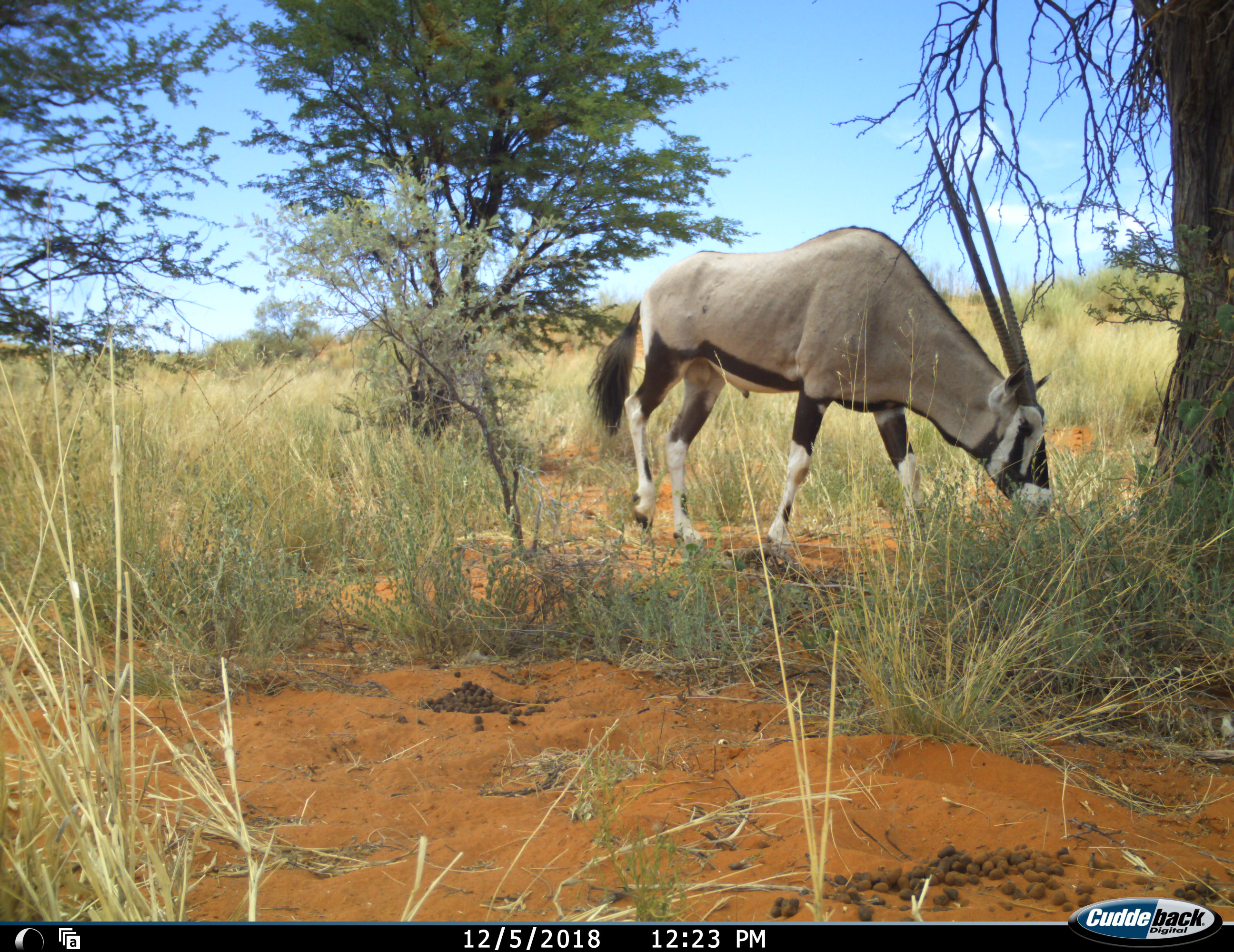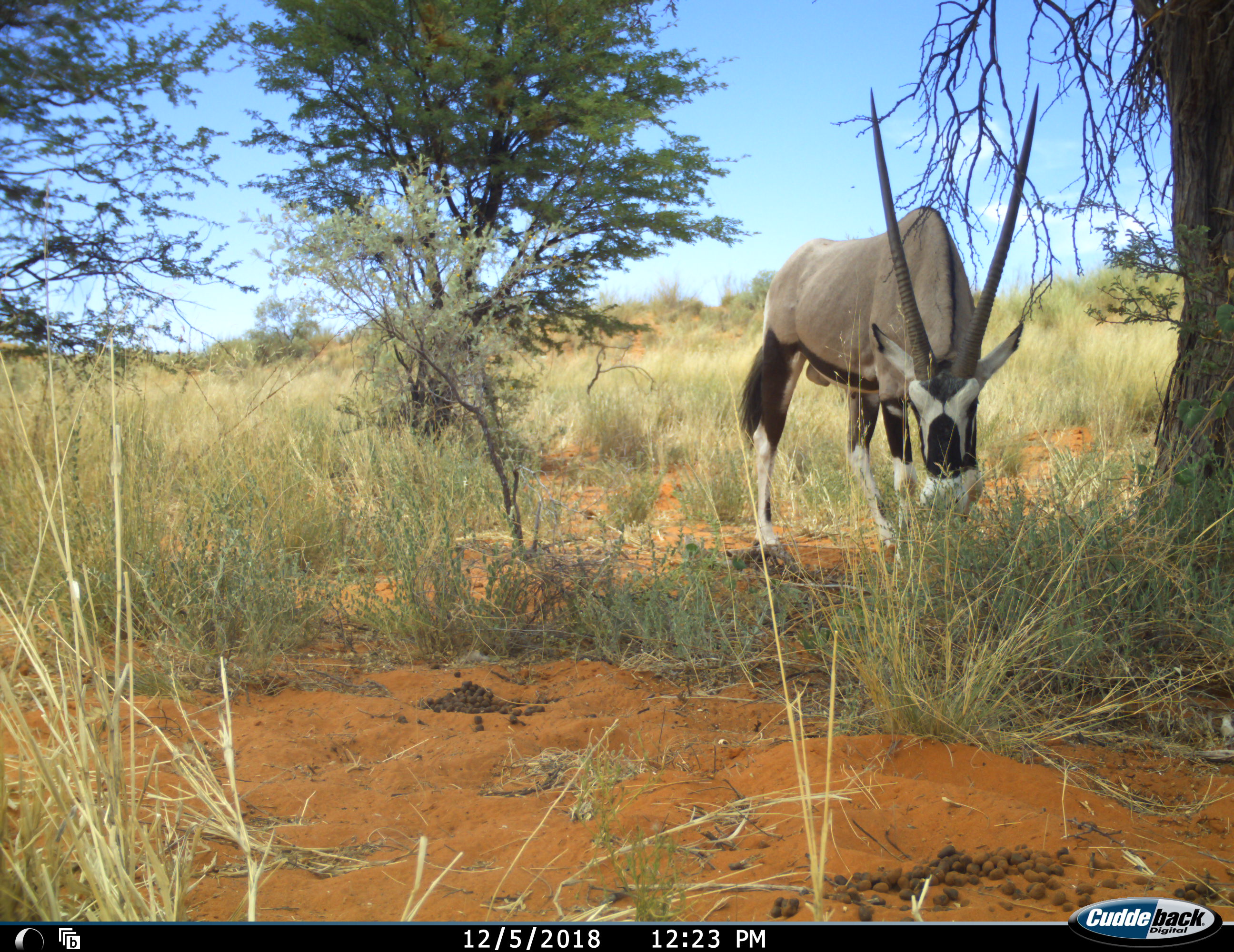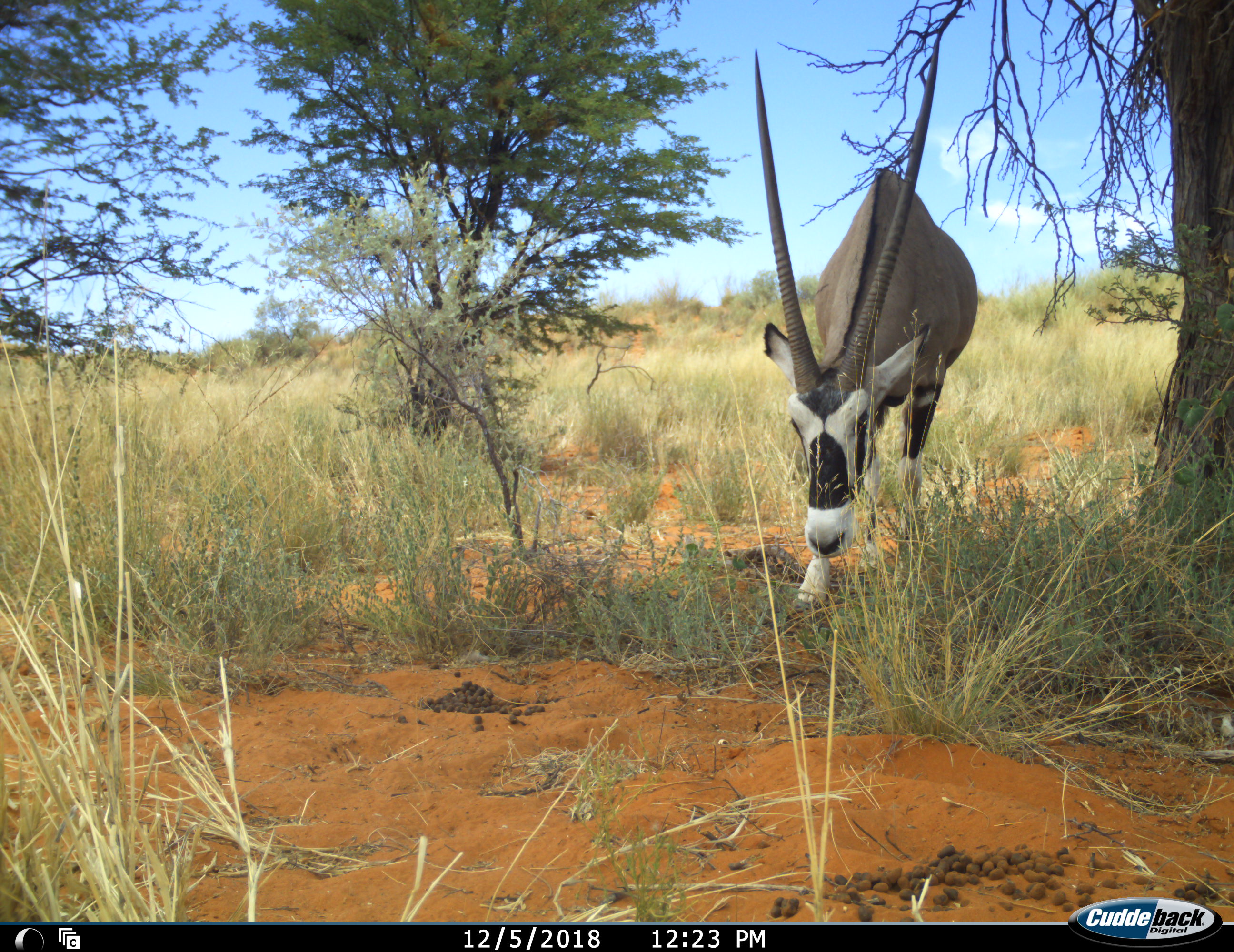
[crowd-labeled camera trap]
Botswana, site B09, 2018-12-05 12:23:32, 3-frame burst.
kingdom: Animalia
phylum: Chordata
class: Mammalia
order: Artiodactyla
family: Bovidae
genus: Oryx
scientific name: Oryx gazella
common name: gemsbok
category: gemsbokoryx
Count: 1.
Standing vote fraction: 0%.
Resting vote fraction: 0%.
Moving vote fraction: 40%.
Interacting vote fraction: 0%.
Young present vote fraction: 0%.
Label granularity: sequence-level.